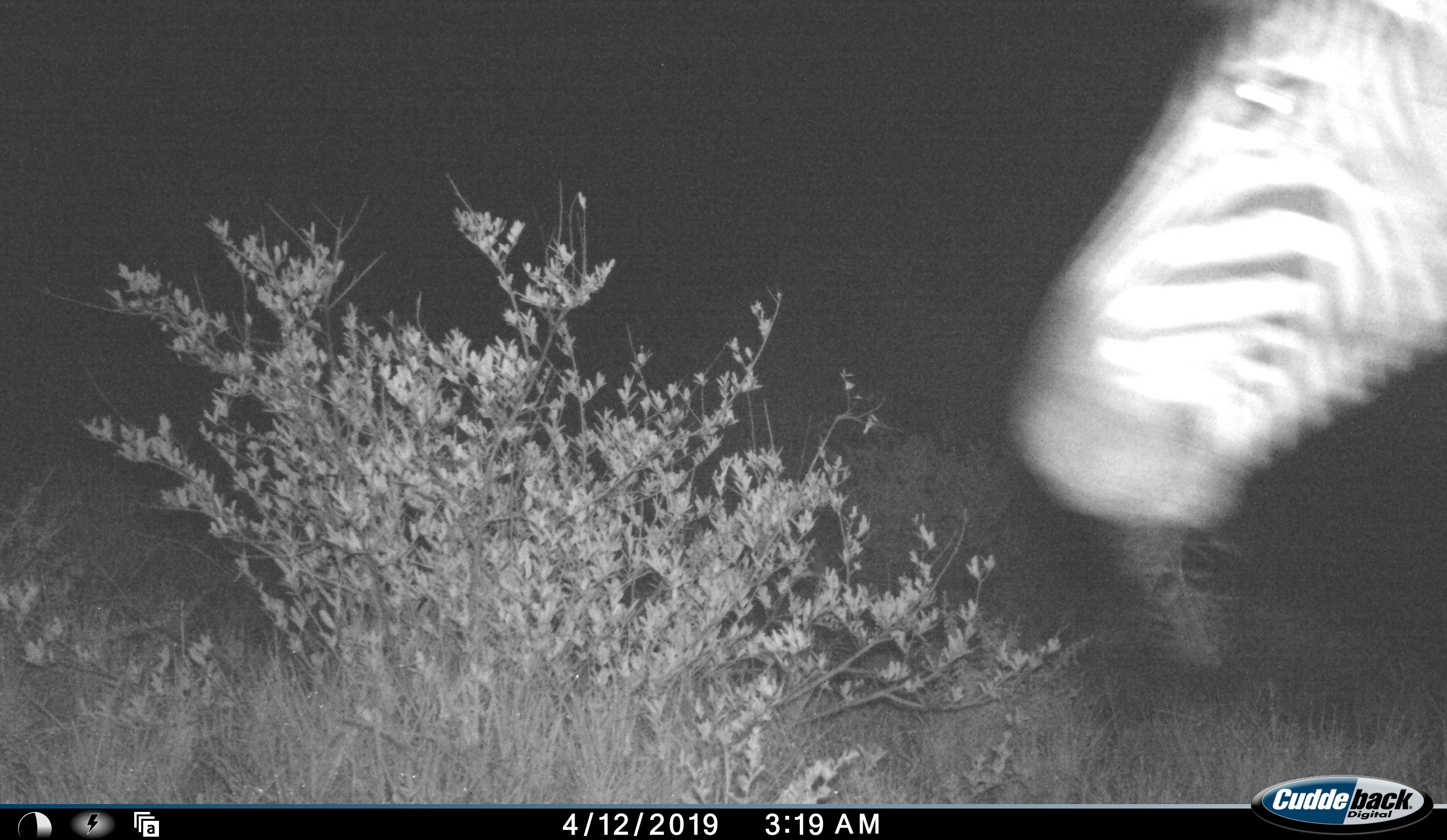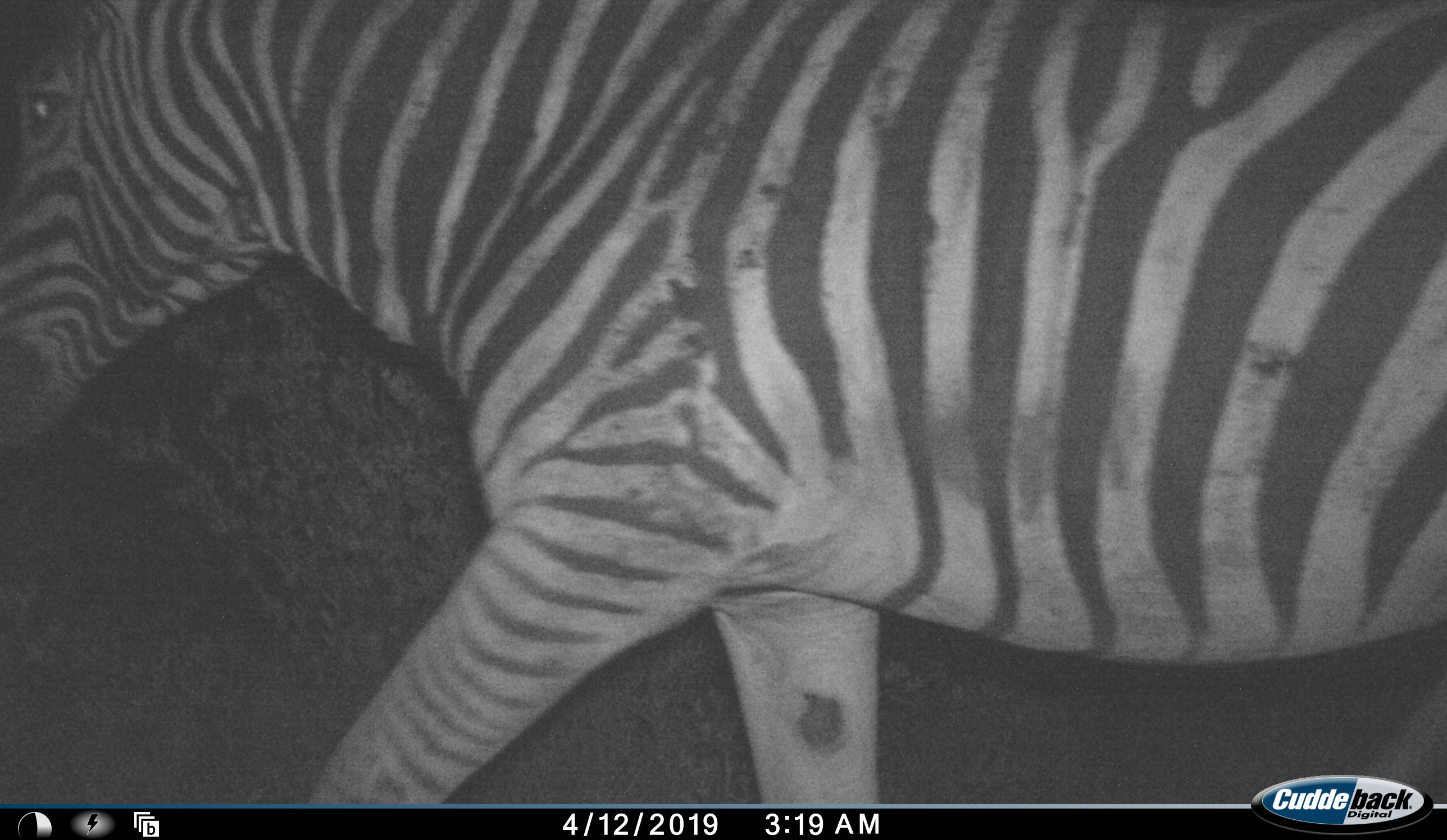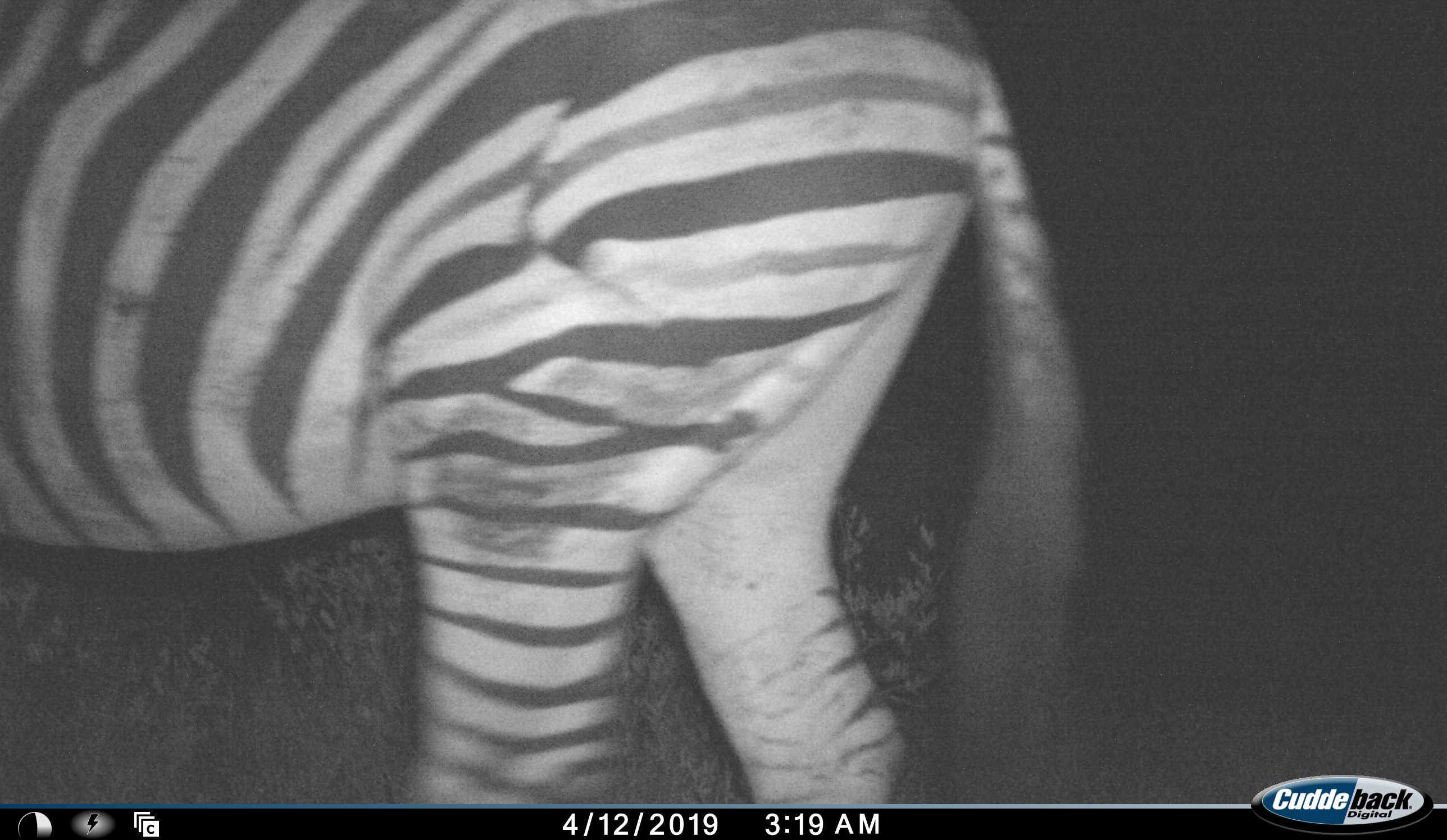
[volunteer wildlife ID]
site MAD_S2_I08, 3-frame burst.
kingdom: Animalia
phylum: Chordata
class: Mammalia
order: Perissodactyla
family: Equidae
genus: Equus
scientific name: Equus quagga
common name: plains zebra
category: zebraplains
Zebraplains (plains zebra) (Equus quagga), count 1. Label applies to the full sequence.